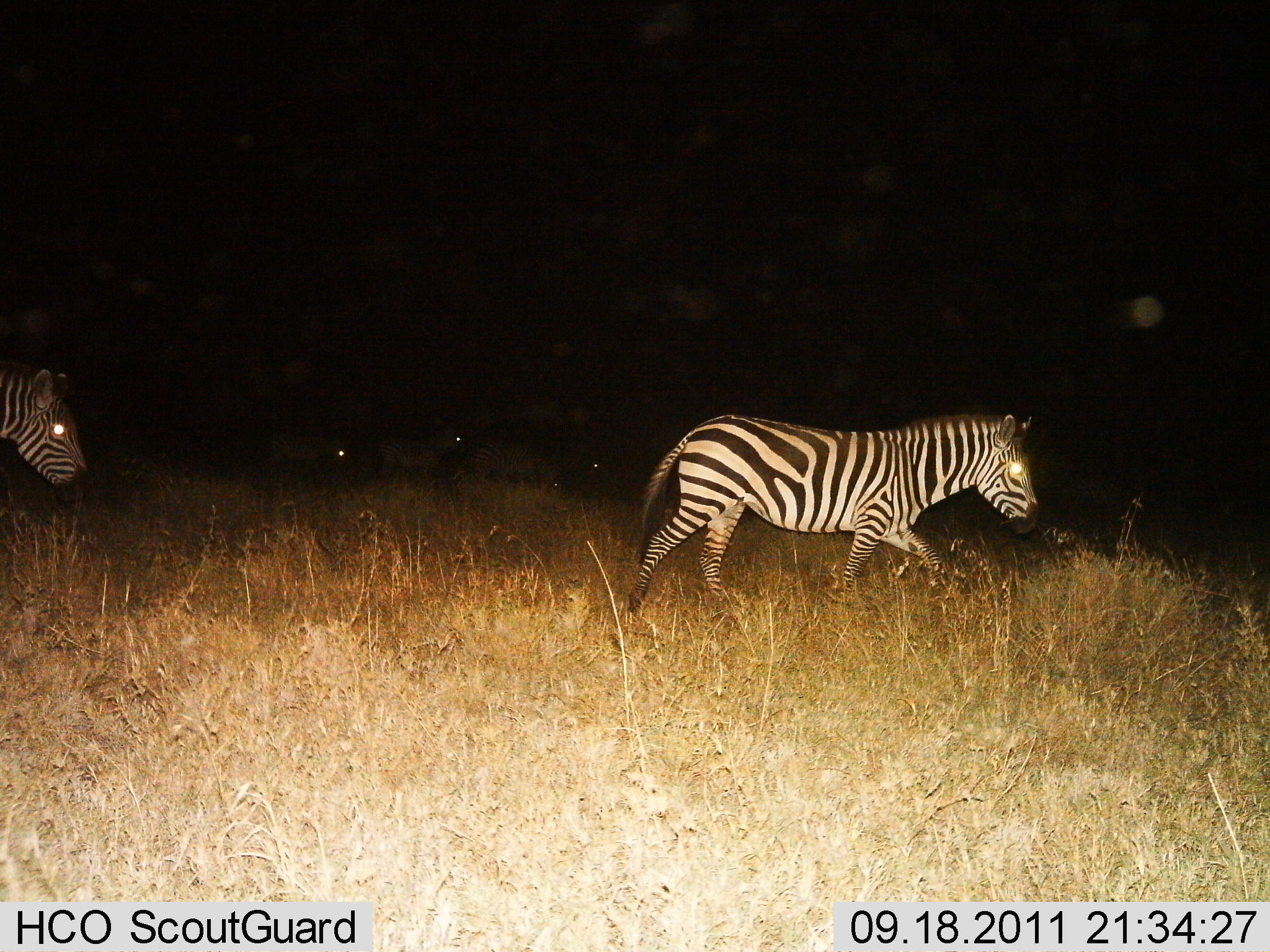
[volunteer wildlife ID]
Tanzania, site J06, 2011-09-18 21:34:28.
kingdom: Animalia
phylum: Chordata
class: Mammalia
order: Perissodactyla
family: Equidae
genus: Equus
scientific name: Equus quagga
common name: plains zebra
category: zebra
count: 5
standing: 15%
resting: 0%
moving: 92%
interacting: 0%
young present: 0%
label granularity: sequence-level